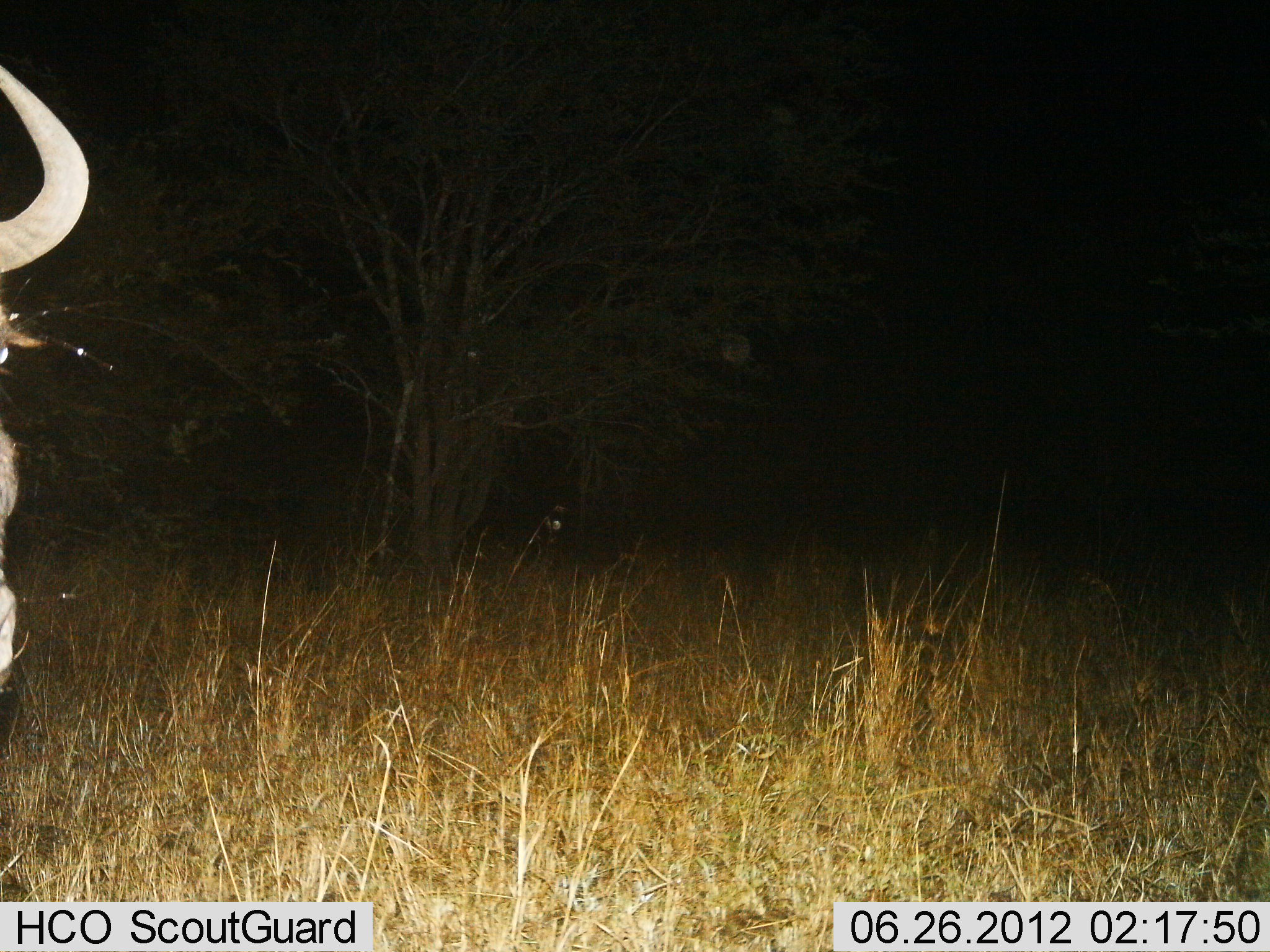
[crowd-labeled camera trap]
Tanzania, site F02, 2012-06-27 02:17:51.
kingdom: Animalia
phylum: Chordata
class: Mammalia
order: Artiodactyla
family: Bovidae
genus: Connochaetes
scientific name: Connochaetes taurinus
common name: blue wildebeest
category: wildebeest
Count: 1.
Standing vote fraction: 100%.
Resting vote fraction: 0%.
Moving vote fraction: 0%.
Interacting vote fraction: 0%.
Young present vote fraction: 0%.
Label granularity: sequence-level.